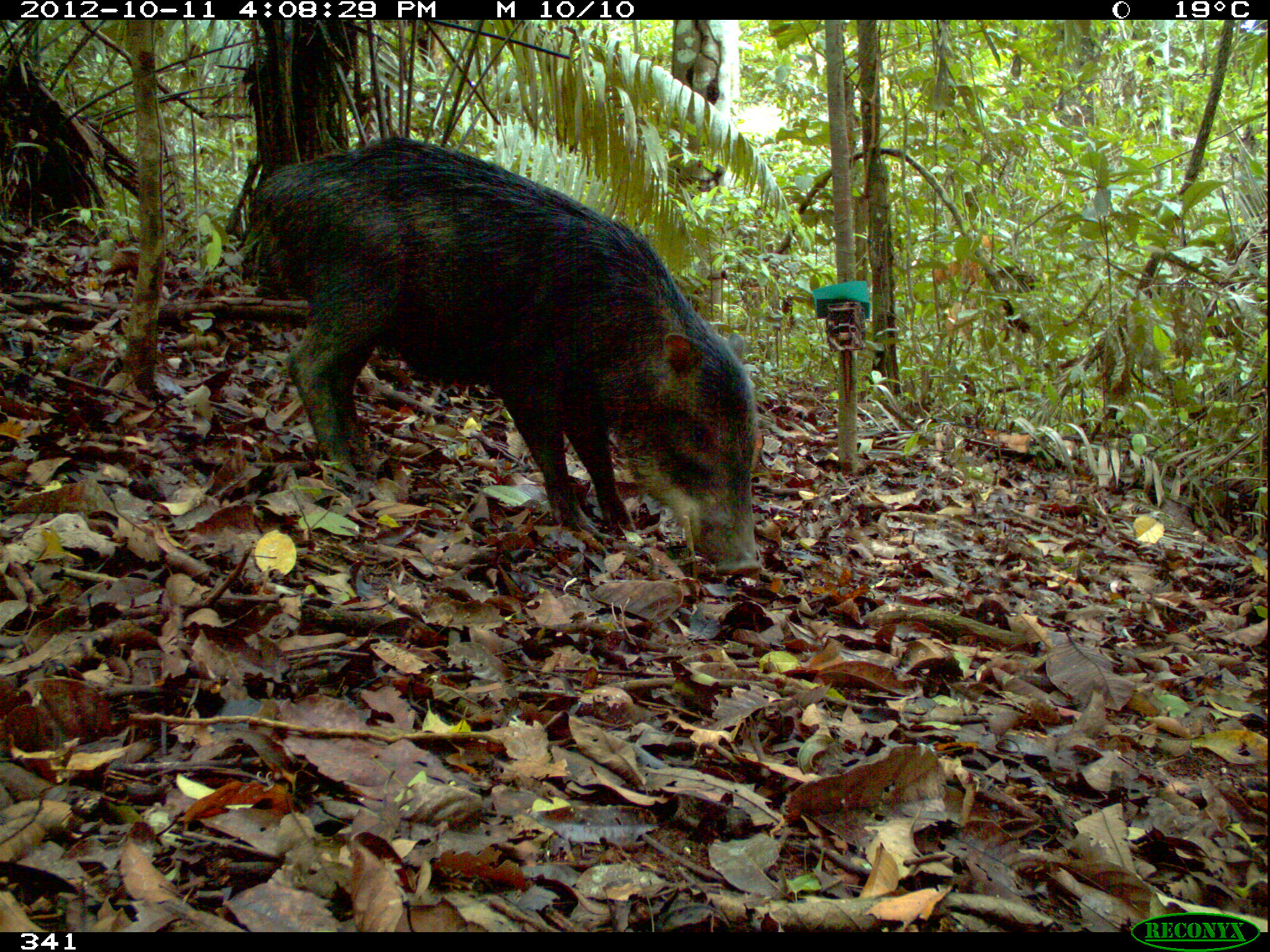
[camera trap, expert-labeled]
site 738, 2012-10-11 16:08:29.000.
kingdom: Animalia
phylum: Chordata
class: Mammalia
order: Artiodactyla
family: Tayassuidae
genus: Tayassu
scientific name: Tayassu pecari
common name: white-lipped peccary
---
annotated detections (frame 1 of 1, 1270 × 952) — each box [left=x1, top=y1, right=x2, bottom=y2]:
tayassu pecari: [left=242, top=135, right=761, bottom=578]